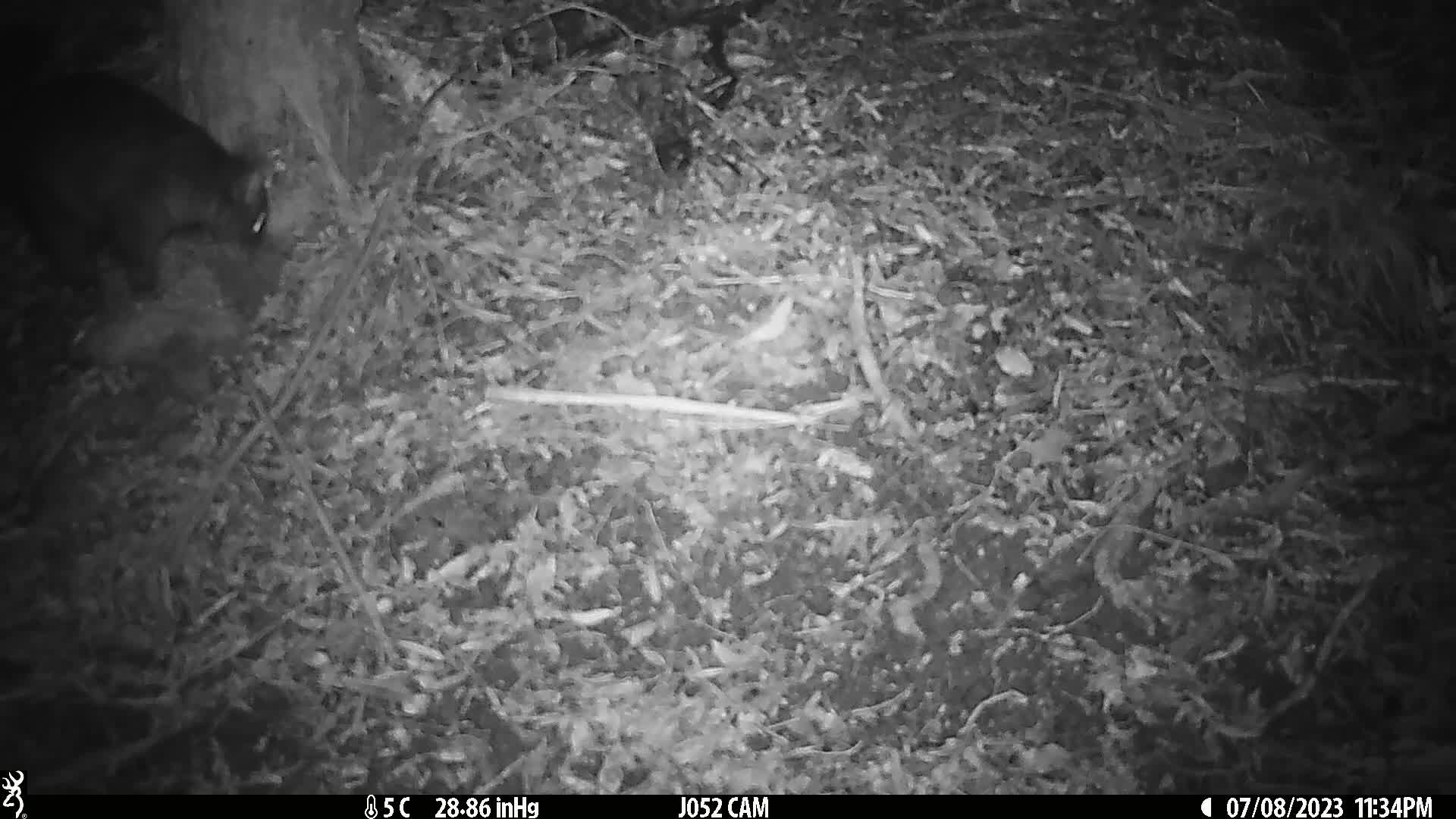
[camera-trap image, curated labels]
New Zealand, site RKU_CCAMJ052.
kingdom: Animalia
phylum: Chordata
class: Mammalia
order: Diprotodontia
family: Phalangeridae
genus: Trichosurus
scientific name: Trichosurus vulpecula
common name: common brushtail possum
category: possum